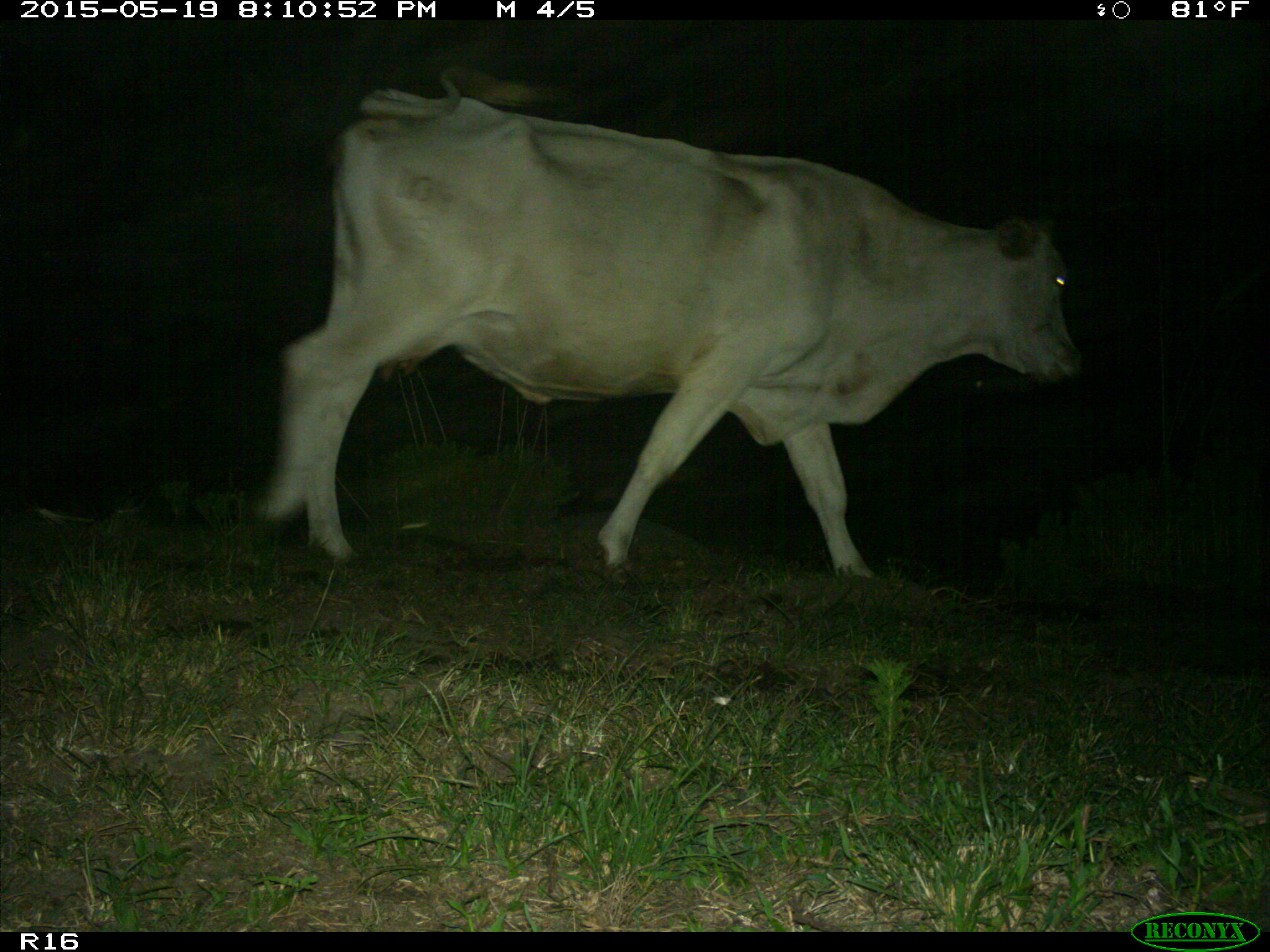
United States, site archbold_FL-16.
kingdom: Animalia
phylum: Chordata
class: Mammalia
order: Artiodactyla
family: Bovidae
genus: Bos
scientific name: Bos taurus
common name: domestic cow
Bos taurus (domestic cow).